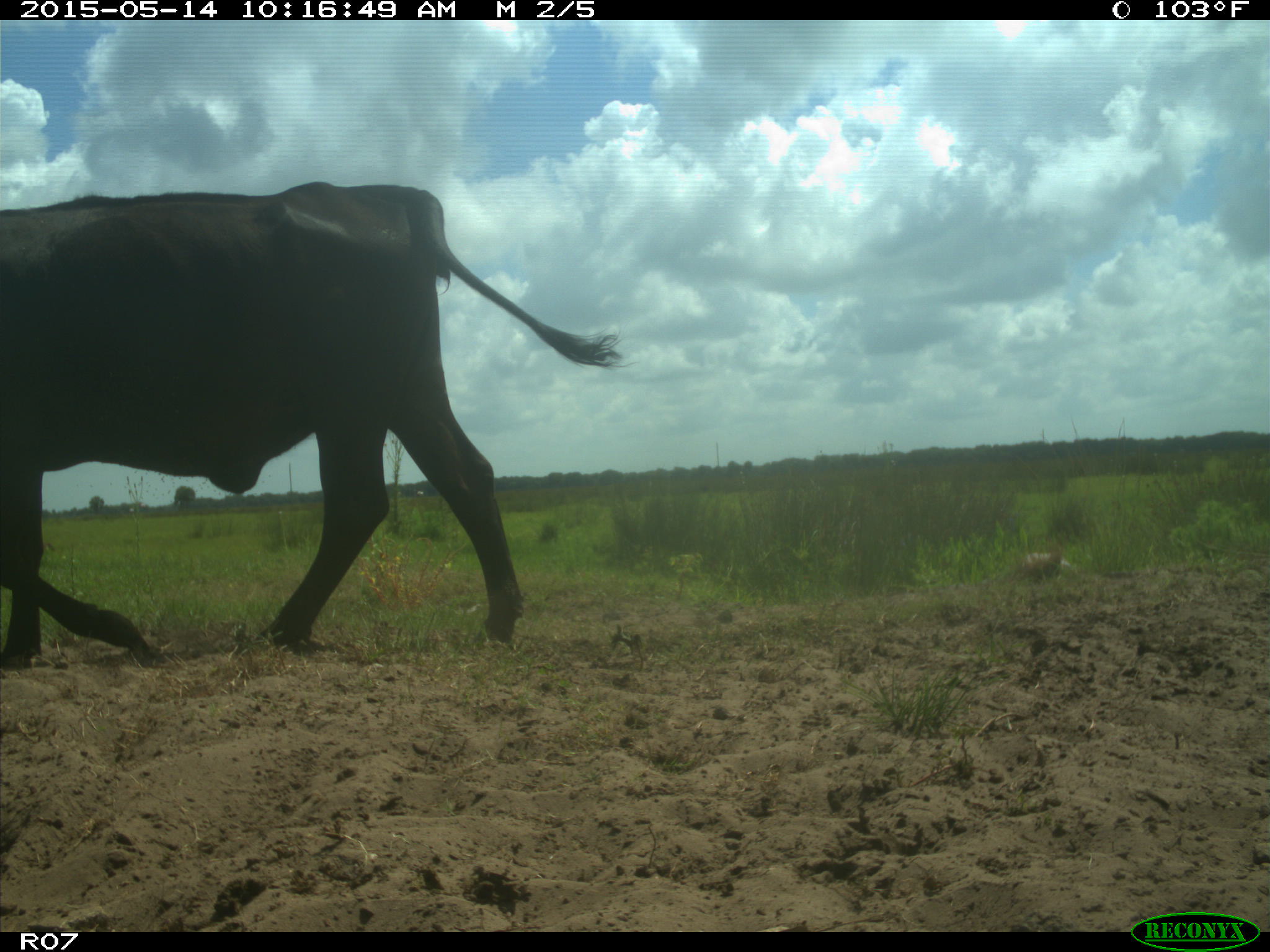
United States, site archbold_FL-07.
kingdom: Animalia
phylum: Chordata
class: Mammalia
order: Artiodactyla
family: Bovidae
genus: Bos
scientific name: Bos taurus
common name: domestic cow